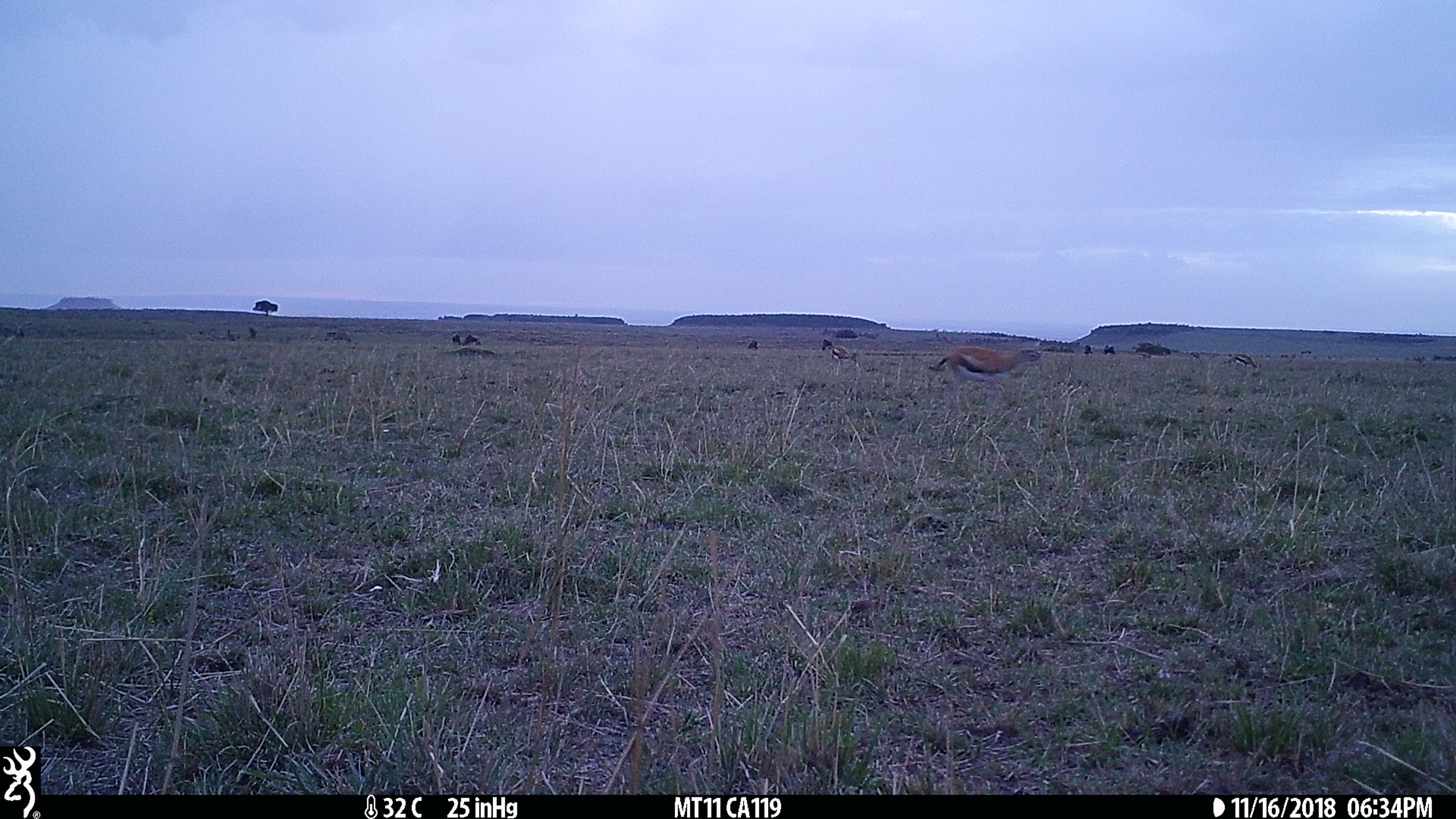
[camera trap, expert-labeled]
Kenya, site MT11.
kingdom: Animalia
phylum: Chordata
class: Mammalia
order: Artiodactyla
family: Bovidae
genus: Eudorcas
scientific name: Eudorcas thomsonii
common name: thomon's gazelle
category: gazelle thomsons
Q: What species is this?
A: Gazelle thomsons (thomon's gazelle) (Eudorcas thomsonii).